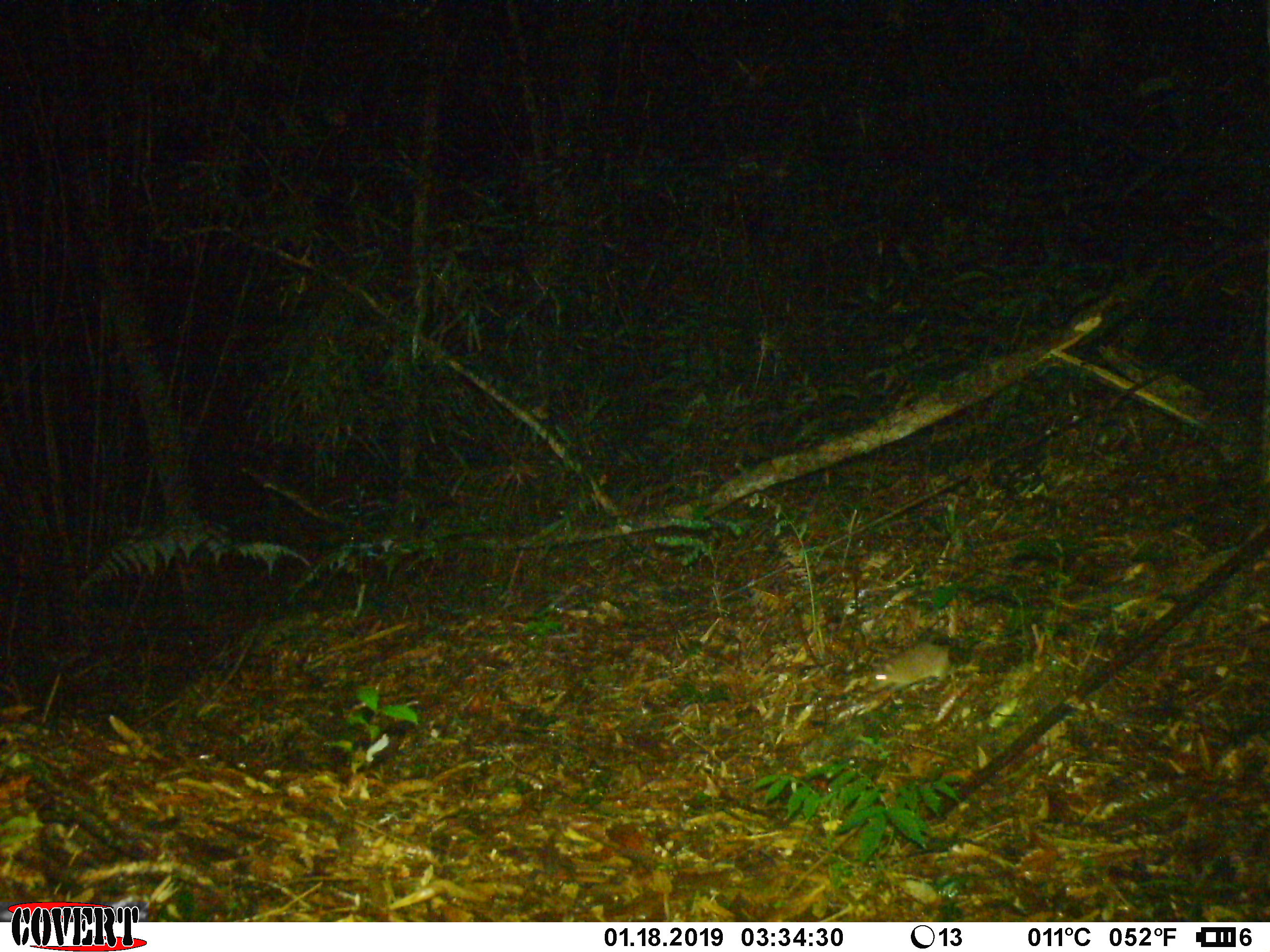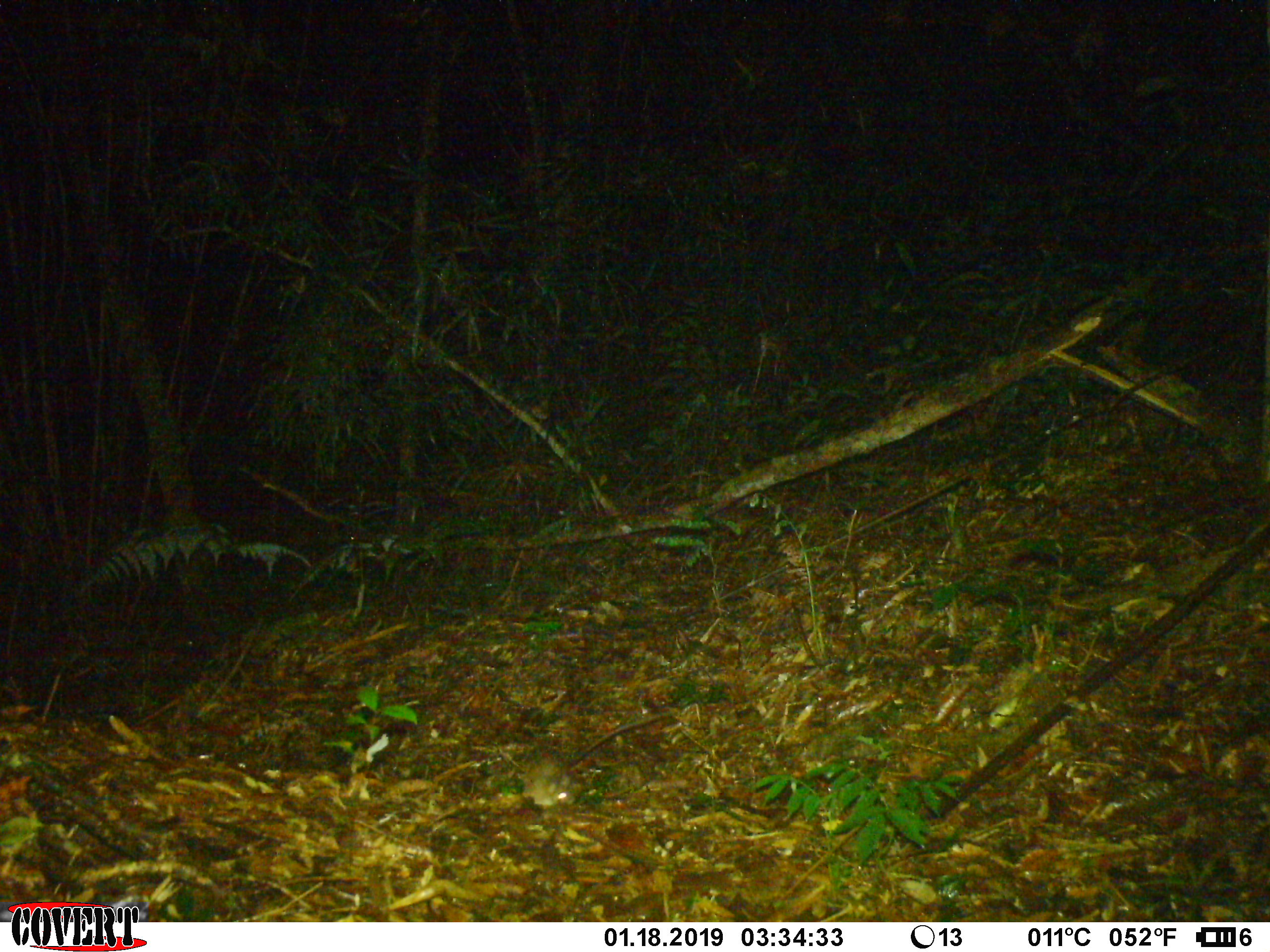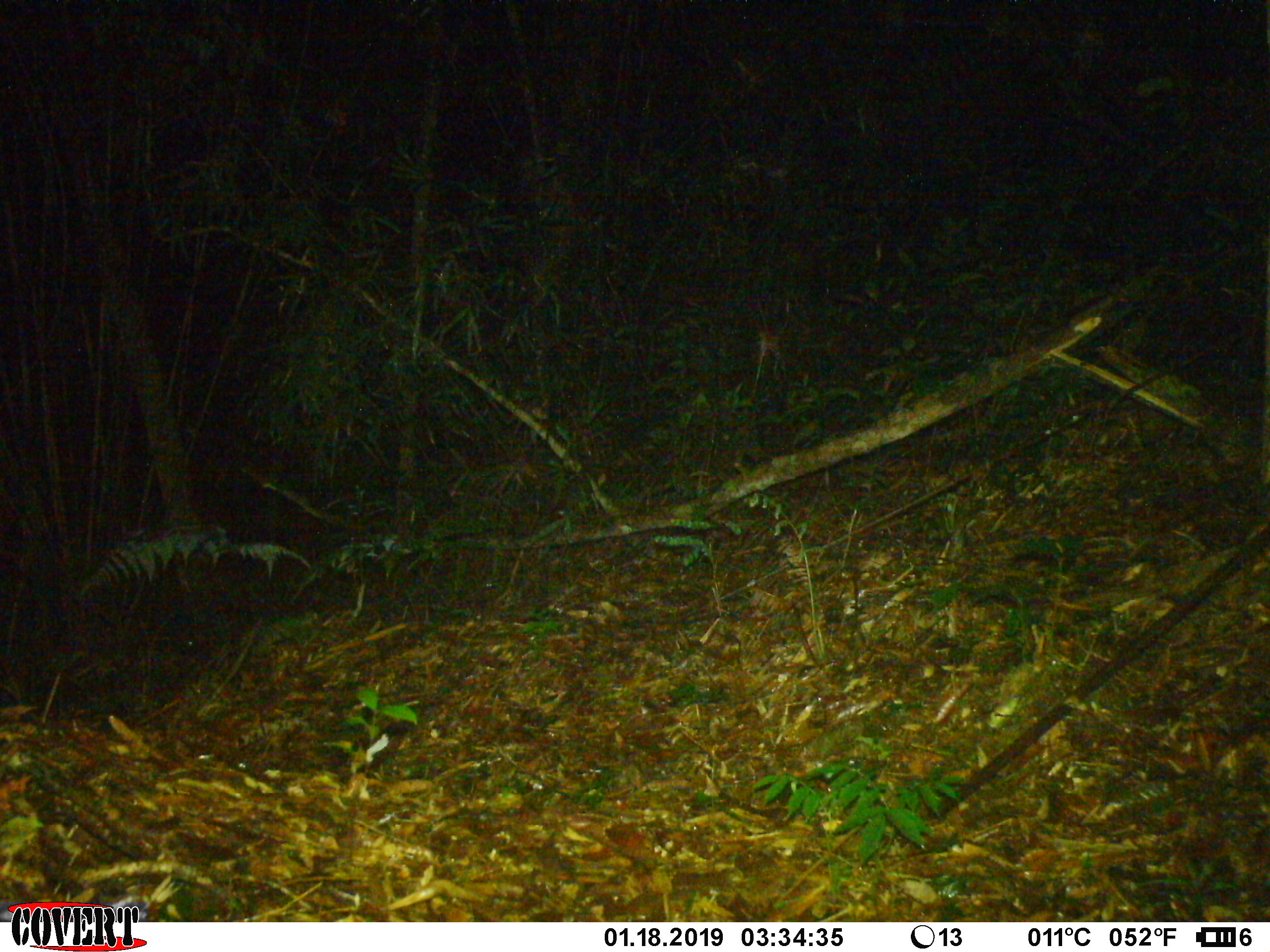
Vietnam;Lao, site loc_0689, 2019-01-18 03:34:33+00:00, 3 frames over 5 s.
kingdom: Animalia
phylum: Chordata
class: Mammalia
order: Rodentia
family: Muridae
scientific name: Muridae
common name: old-world mice and rats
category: unidentified murid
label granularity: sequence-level